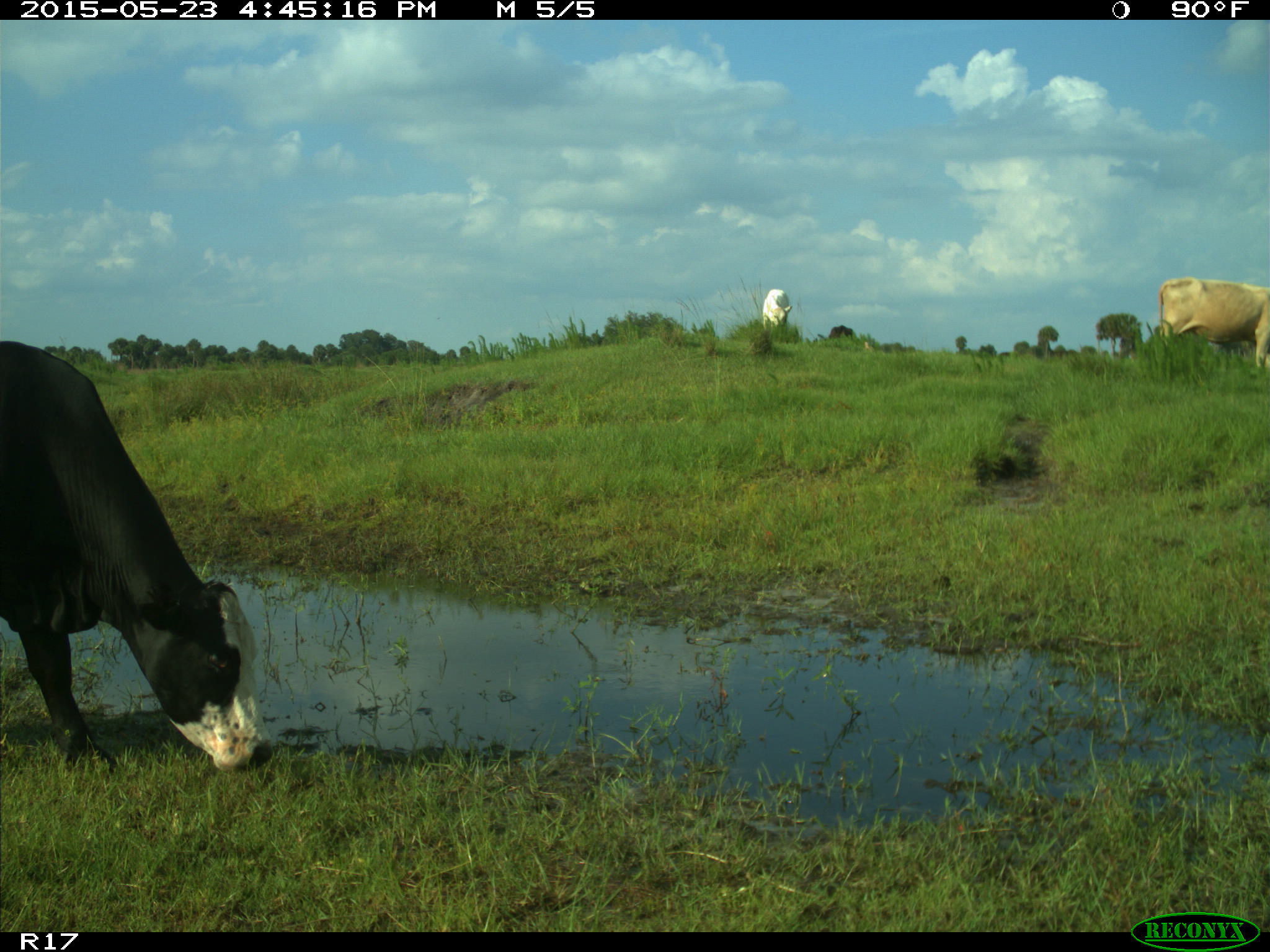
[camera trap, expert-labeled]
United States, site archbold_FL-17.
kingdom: Animalia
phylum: Chordata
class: Mammalia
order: Artiodactyla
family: Bovidae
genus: Bos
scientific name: Bos taurus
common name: domestic cow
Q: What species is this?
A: Bos taurus (domestic cow).